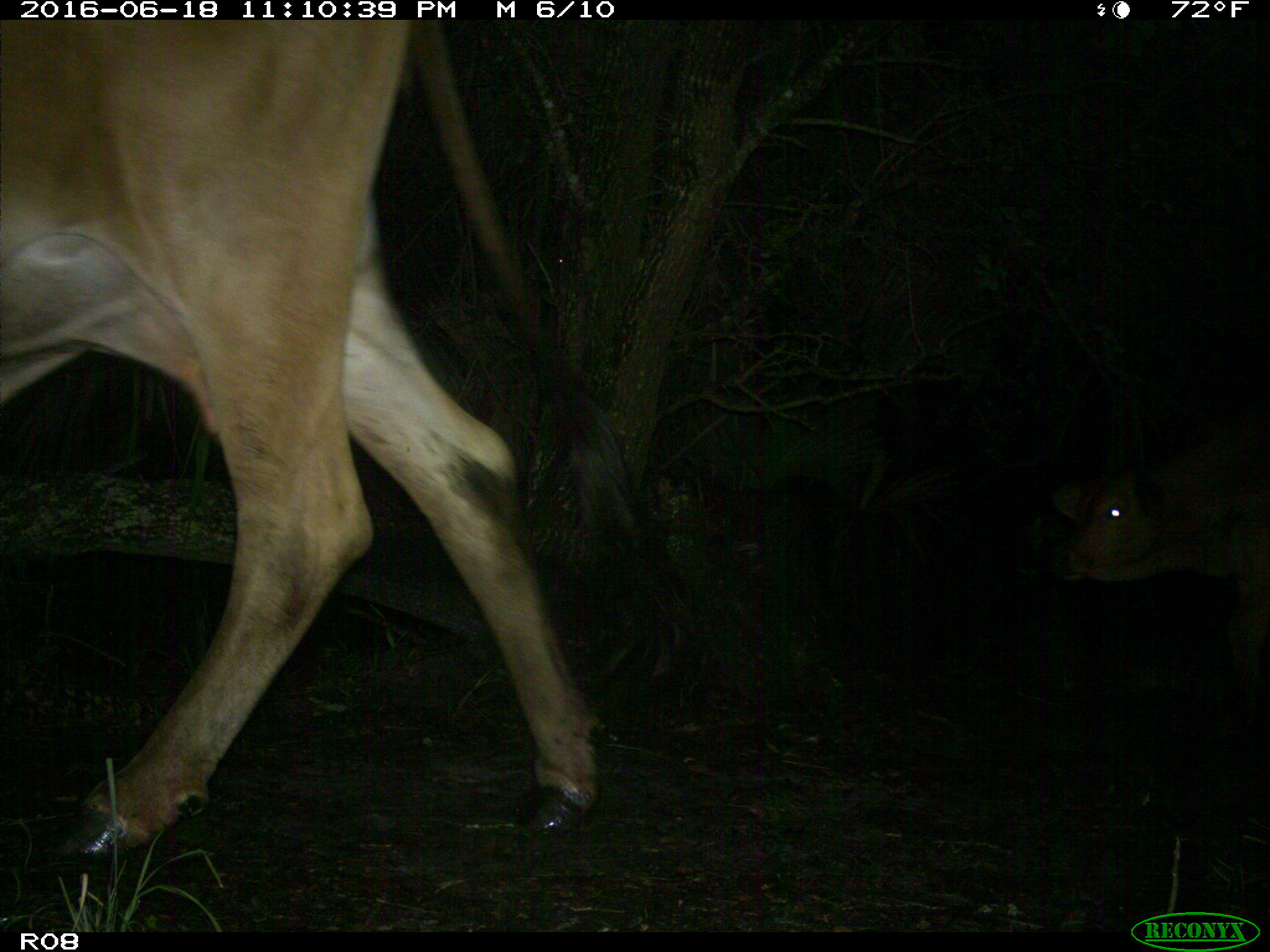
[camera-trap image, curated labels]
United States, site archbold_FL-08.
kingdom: Animalia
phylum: Chordata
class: Mammalia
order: Artiodactyla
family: Bovidae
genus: Bos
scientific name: Bos taurus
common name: domestic cow